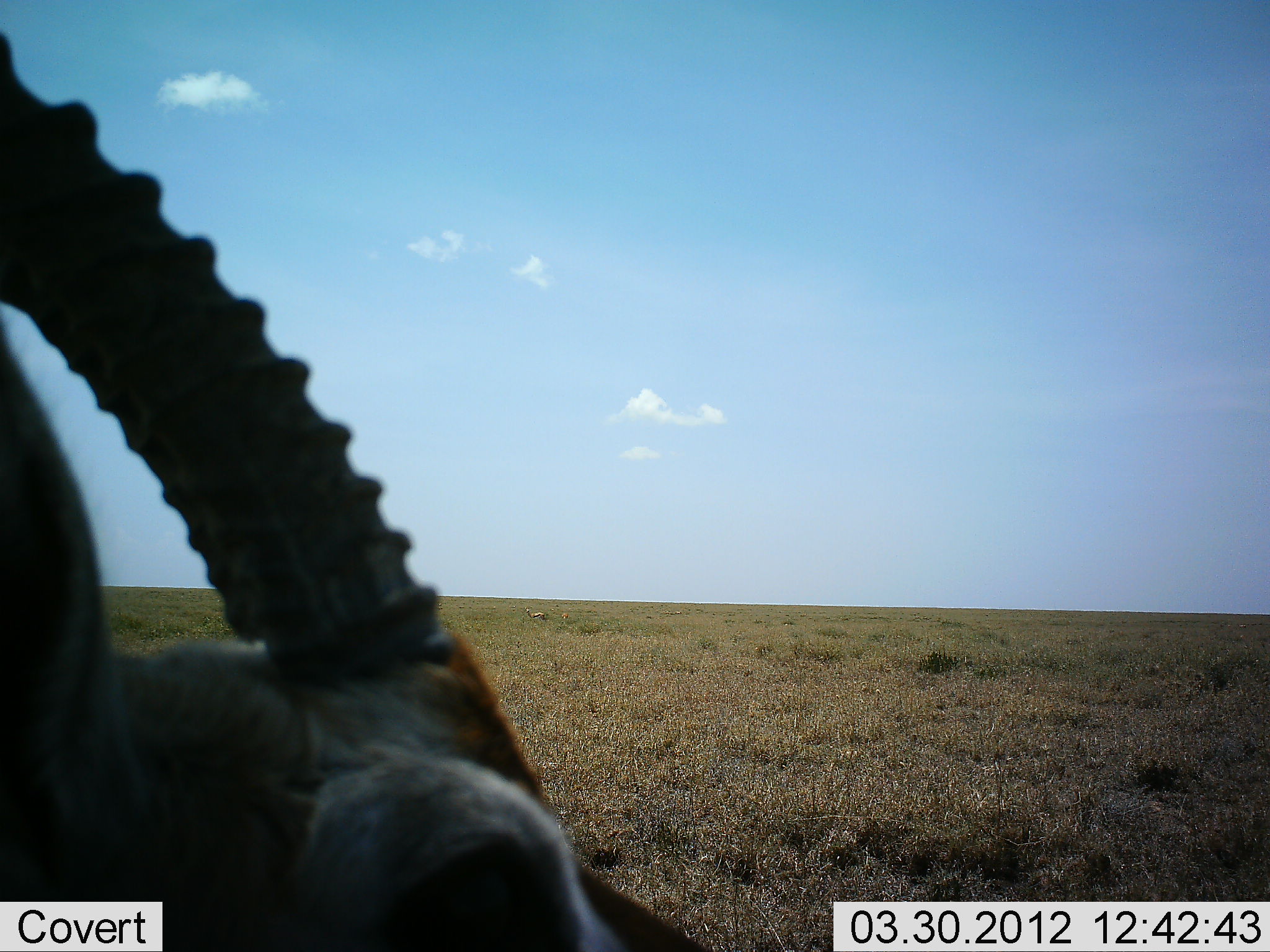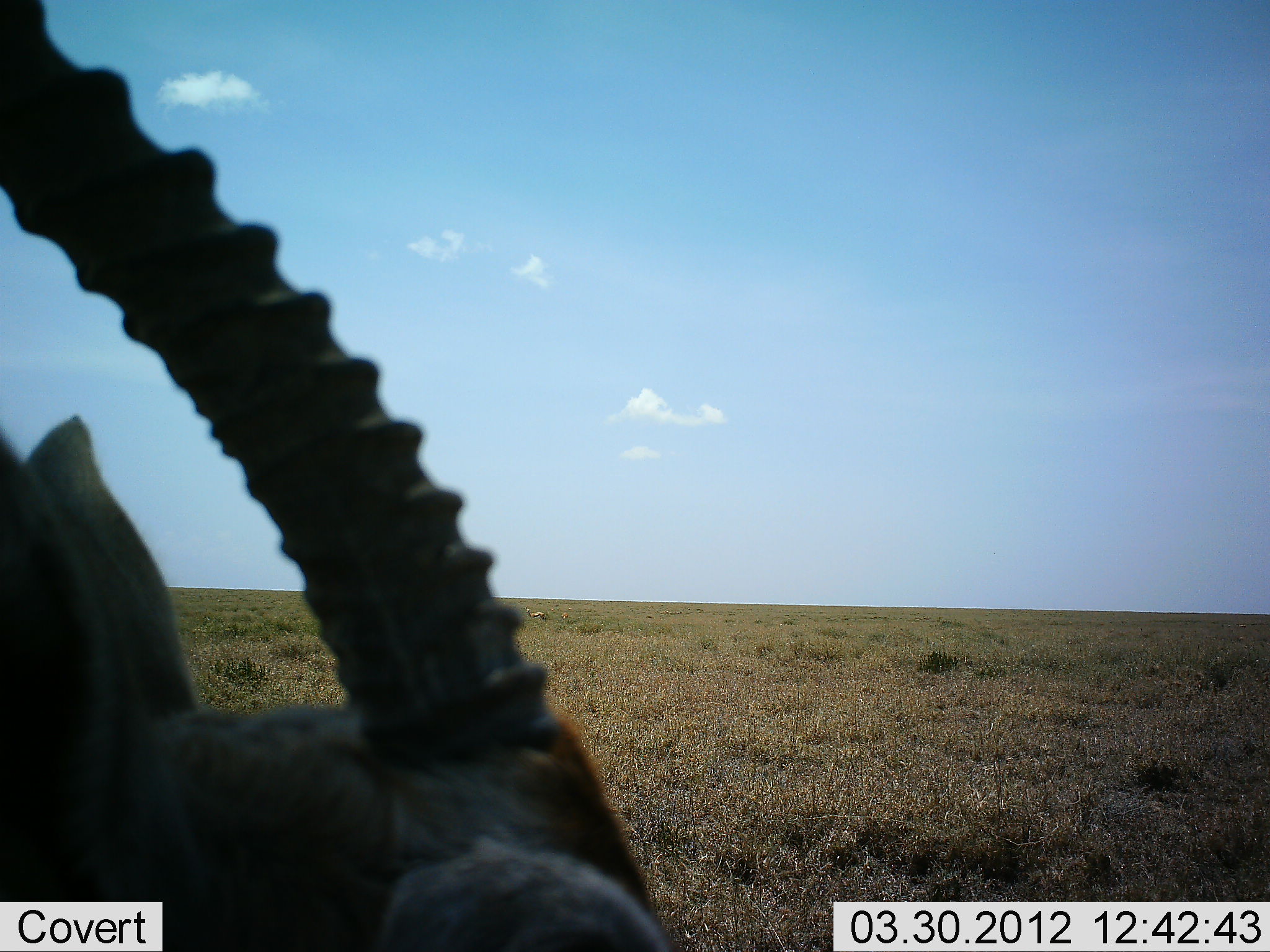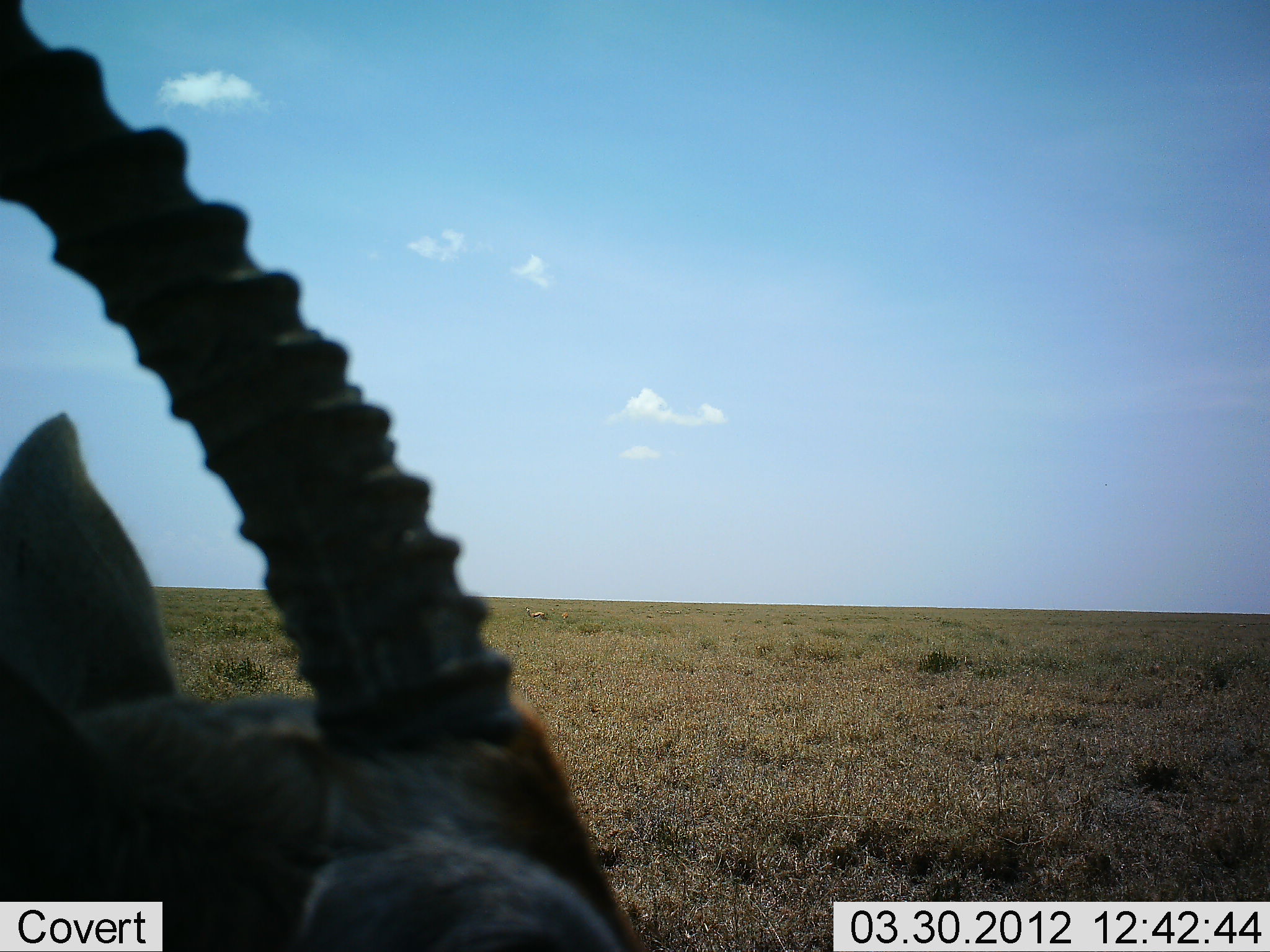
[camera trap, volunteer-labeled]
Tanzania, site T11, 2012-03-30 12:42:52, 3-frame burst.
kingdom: Animalia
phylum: Chordata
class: Mammalia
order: Artiodactyla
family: Bovidae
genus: Eudorcas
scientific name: Eudorcas thomsonii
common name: thomson's gazelle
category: gazellethomsons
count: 1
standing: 87%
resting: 7%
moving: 0%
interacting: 0%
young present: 0%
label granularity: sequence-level